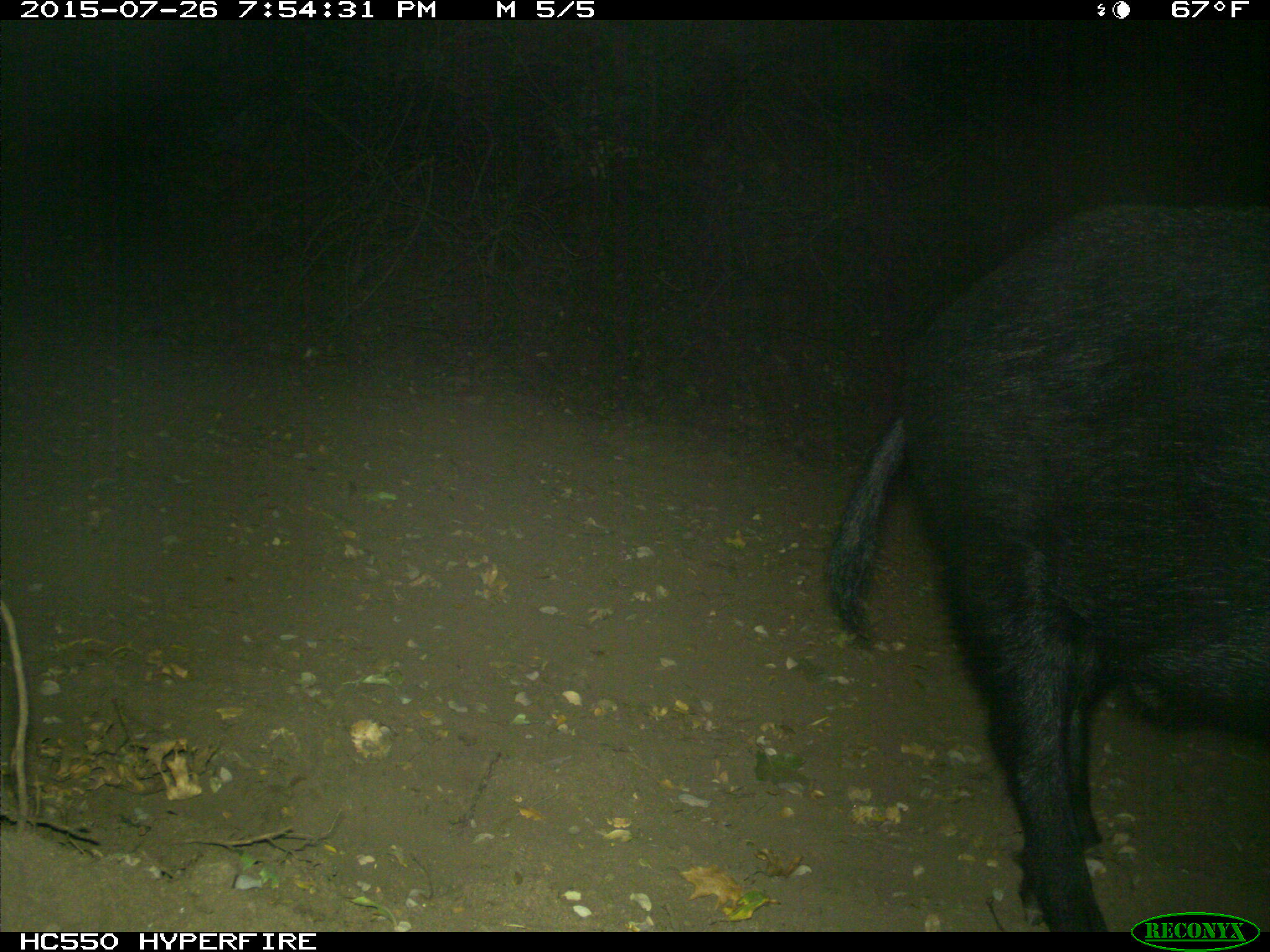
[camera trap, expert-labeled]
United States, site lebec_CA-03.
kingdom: Animalia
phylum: Chordata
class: Mammalia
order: Artiodactyla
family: Suidae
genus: Sus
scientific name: Sus scrofa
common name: wild boar